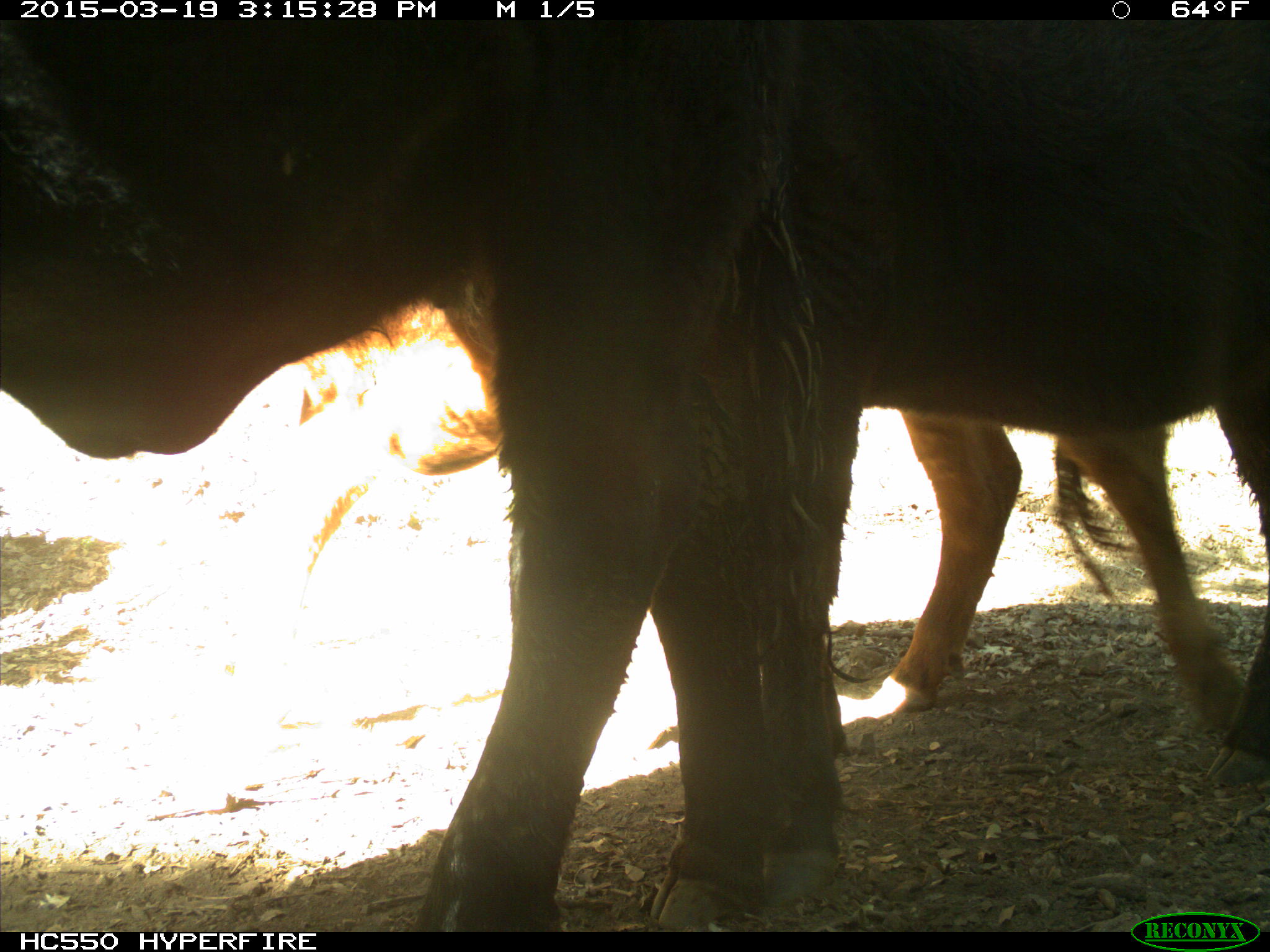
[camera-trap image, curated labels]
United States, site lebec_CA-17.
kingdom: Animalia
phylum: Chordata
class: Mammalia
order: Artiodactyla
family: Bovidae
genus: Bos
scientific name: Bos taurus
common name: domestic cow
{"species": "Bos taurus (domestic cow)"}